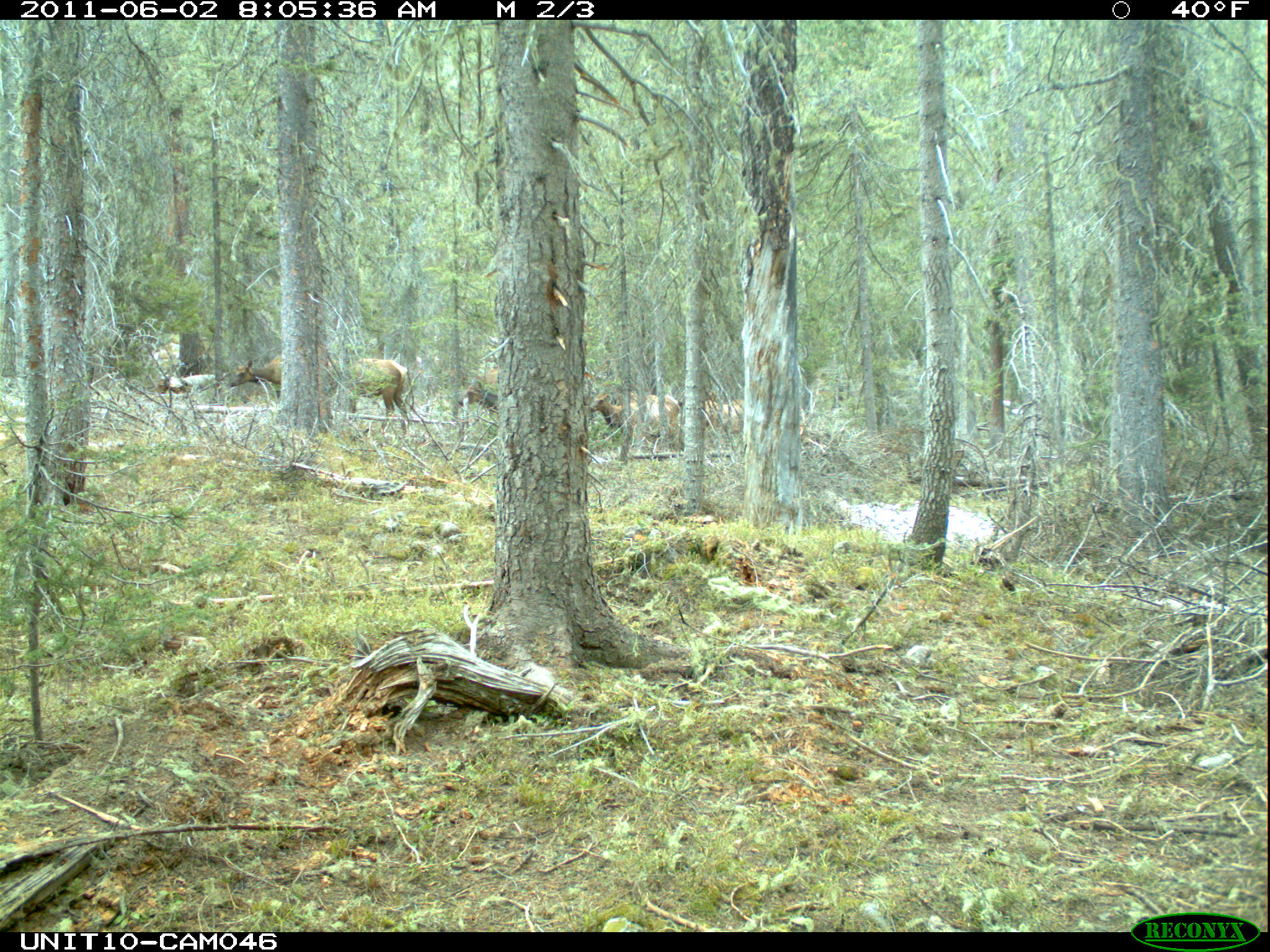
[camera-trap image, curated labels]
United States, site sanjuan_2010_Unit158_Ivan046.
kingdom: Animalia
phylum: Chordata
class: Mammalia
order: Artiodactyla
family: Cervidae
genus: Cervus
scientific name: Cervus elaphus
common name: red deer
Cervus elaphus (red deer).